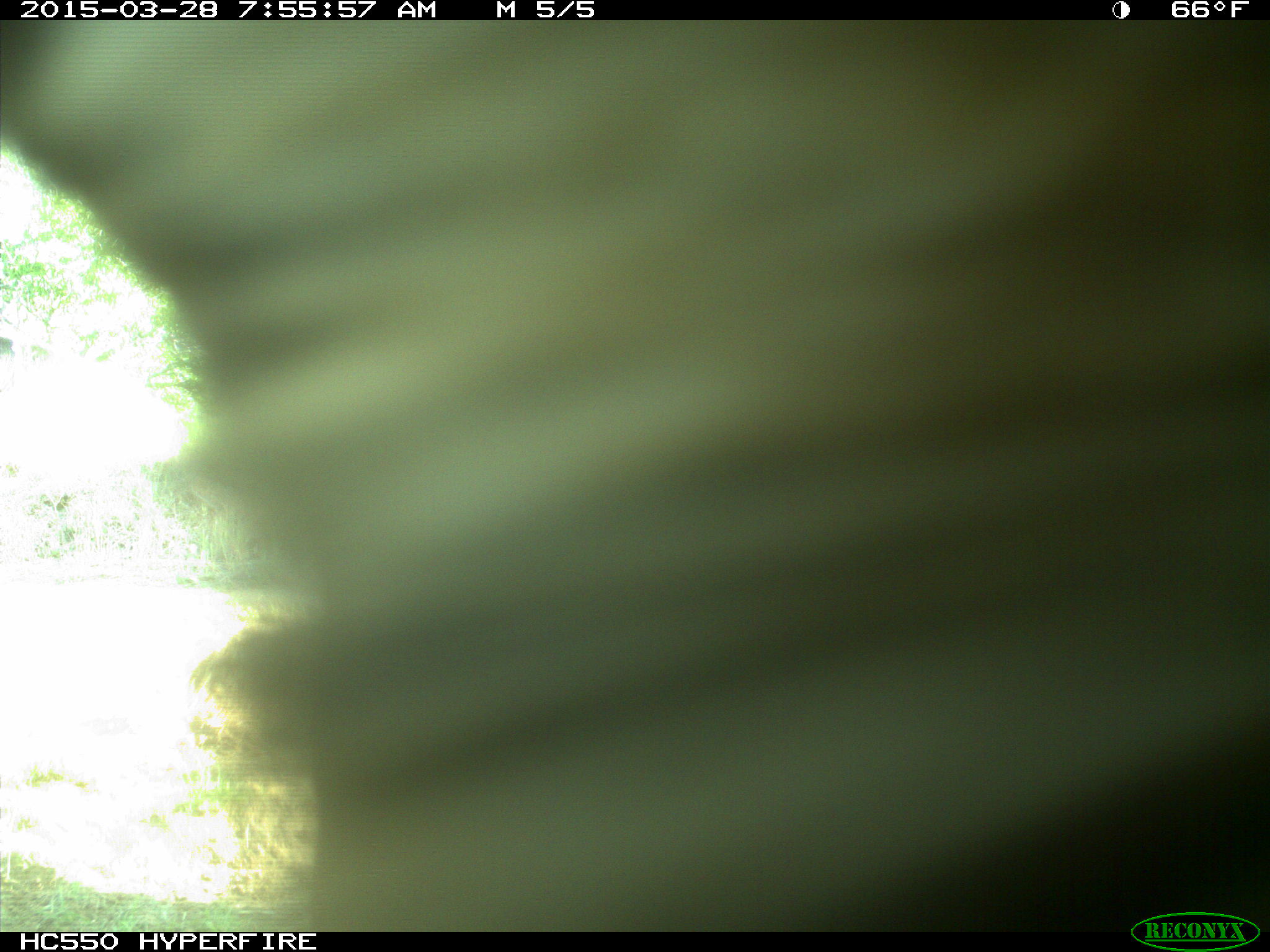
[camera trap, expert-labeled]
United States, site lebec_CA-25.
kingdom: Animalia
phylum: Chordata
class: Mammalia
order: Artiodactyla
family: Bovidae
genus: Bos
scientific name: Bos taurus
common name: domestic cow